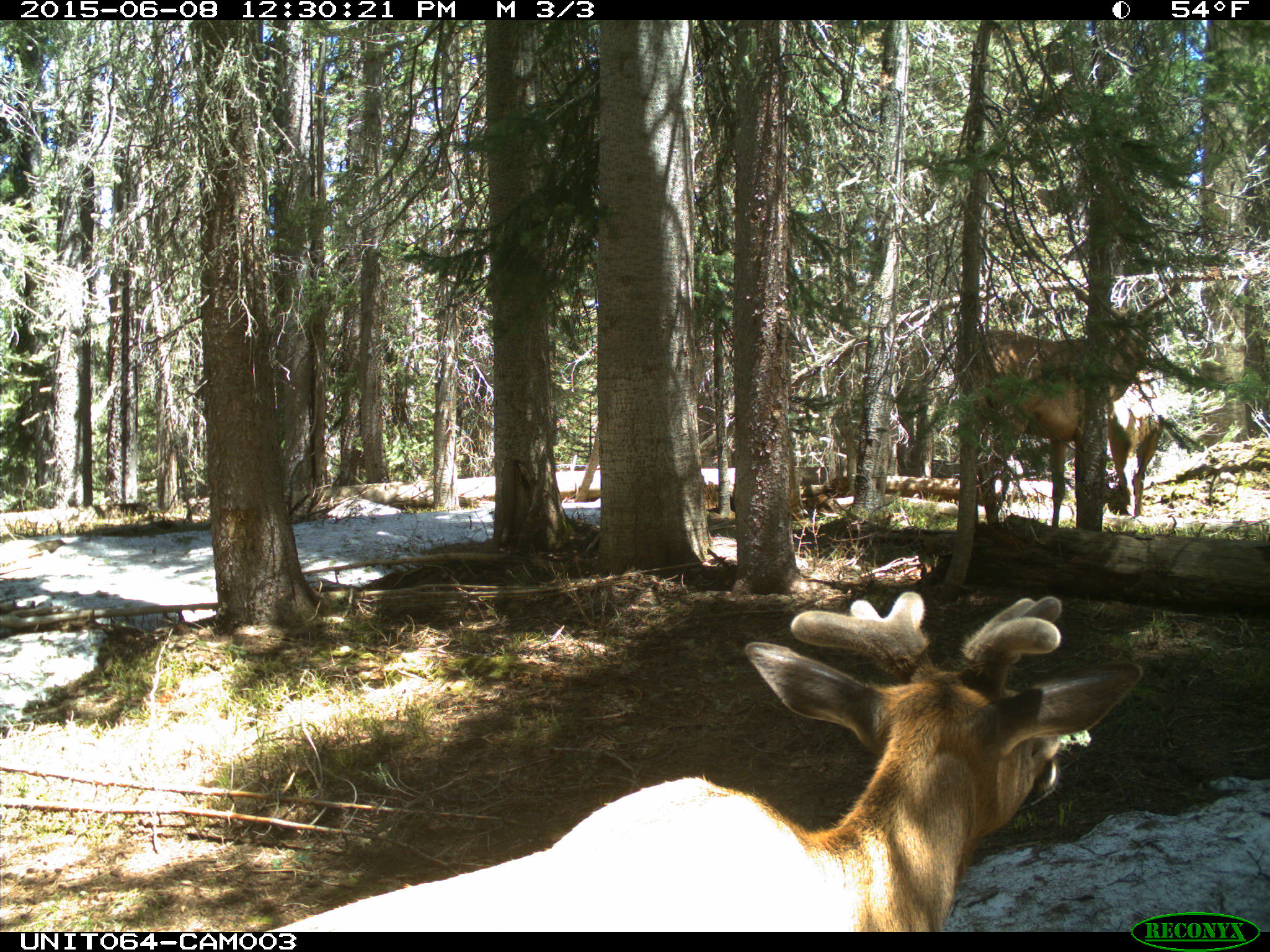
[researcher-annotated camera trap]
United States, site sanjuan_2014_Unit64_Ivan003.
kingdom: Animalia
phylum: Chordata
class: Mammalia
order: Artiodactyla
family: Cervidae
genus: Cervus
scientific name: Cervus elaphus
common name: red deer